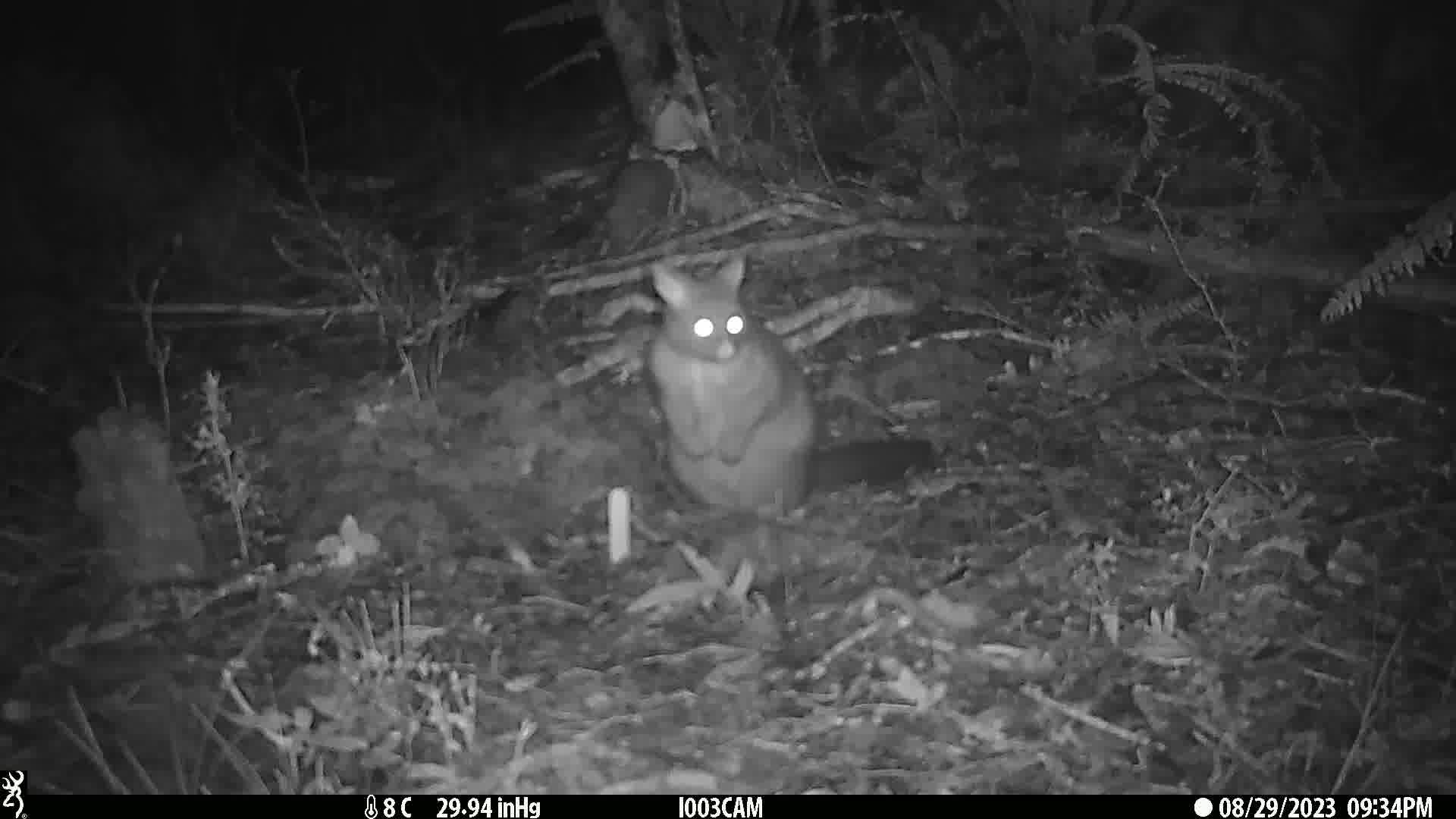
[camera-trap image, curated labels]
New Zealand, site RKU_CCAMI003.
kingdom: Animalia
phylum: Chordata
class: Mammalia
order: Diprotodontia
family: Phalangeridae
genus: Trichosurus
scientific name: Trichosurus vulpecula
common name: common brushtail possum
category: possum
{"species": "possum (common brushtail possum) (Trichosurus vulpecula)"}